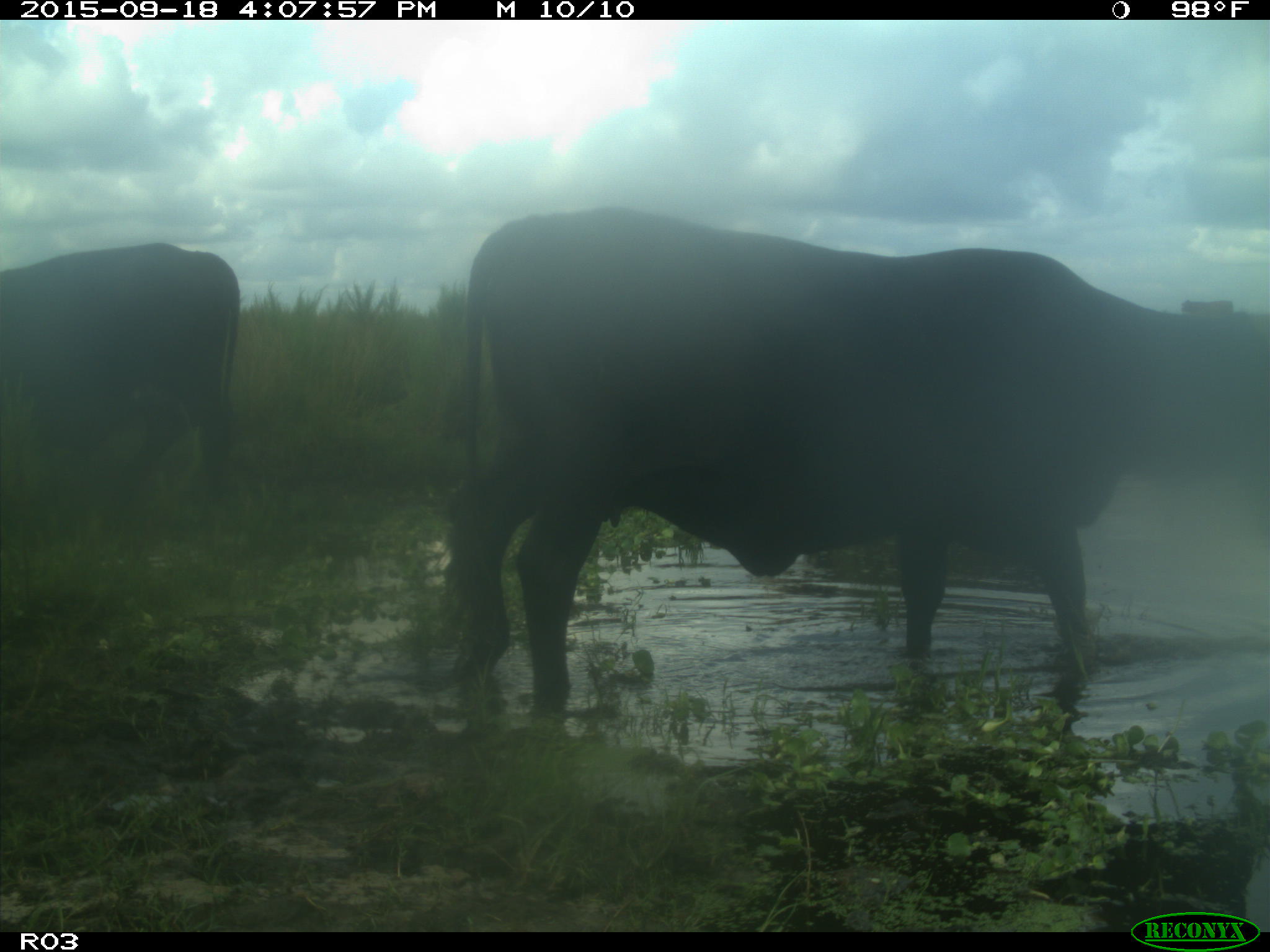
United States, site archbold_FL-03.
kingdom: Animalia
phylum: Chordata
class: Mammalia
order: Artiodactyla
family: Bovidae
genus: Bos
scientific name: Bos taurus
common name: domestic cow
Bos taurus (domestic cow).